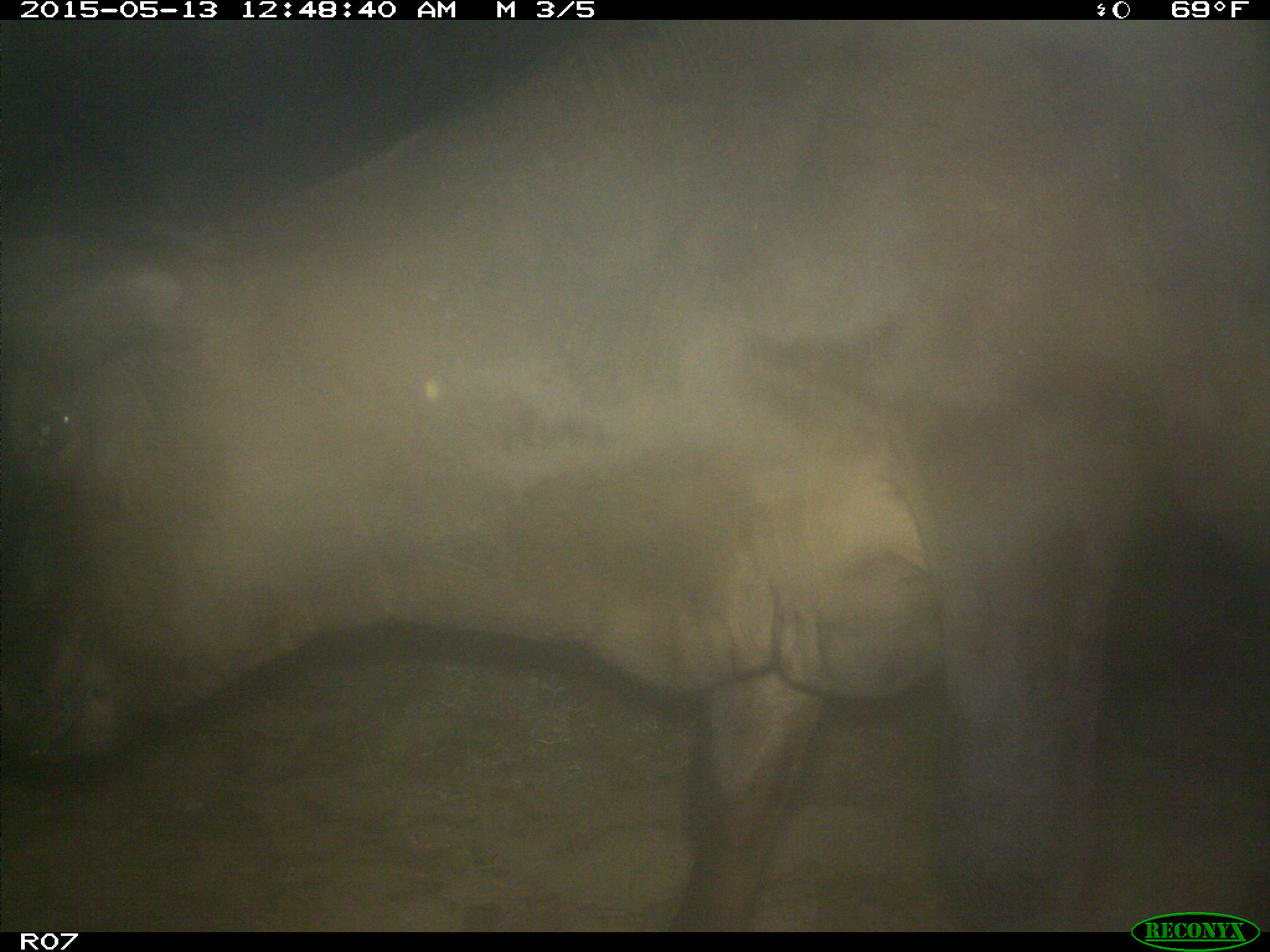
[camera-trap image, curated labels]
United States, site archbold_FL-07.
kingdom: Animalia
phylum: Chordata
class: Mammalia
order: Artiodactyla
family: Bovidae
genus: Bos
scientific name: Bos taurus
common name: domestic cow